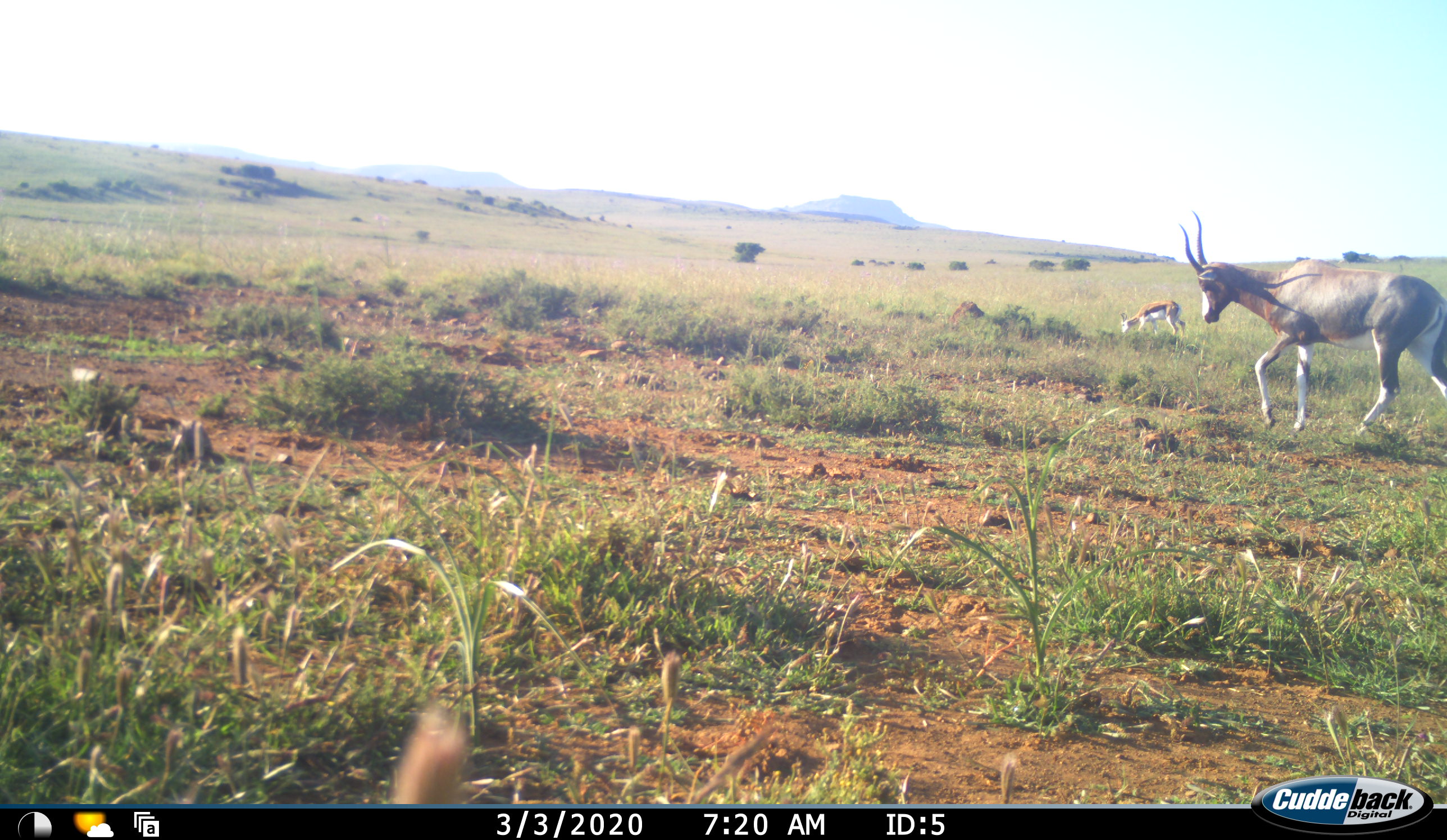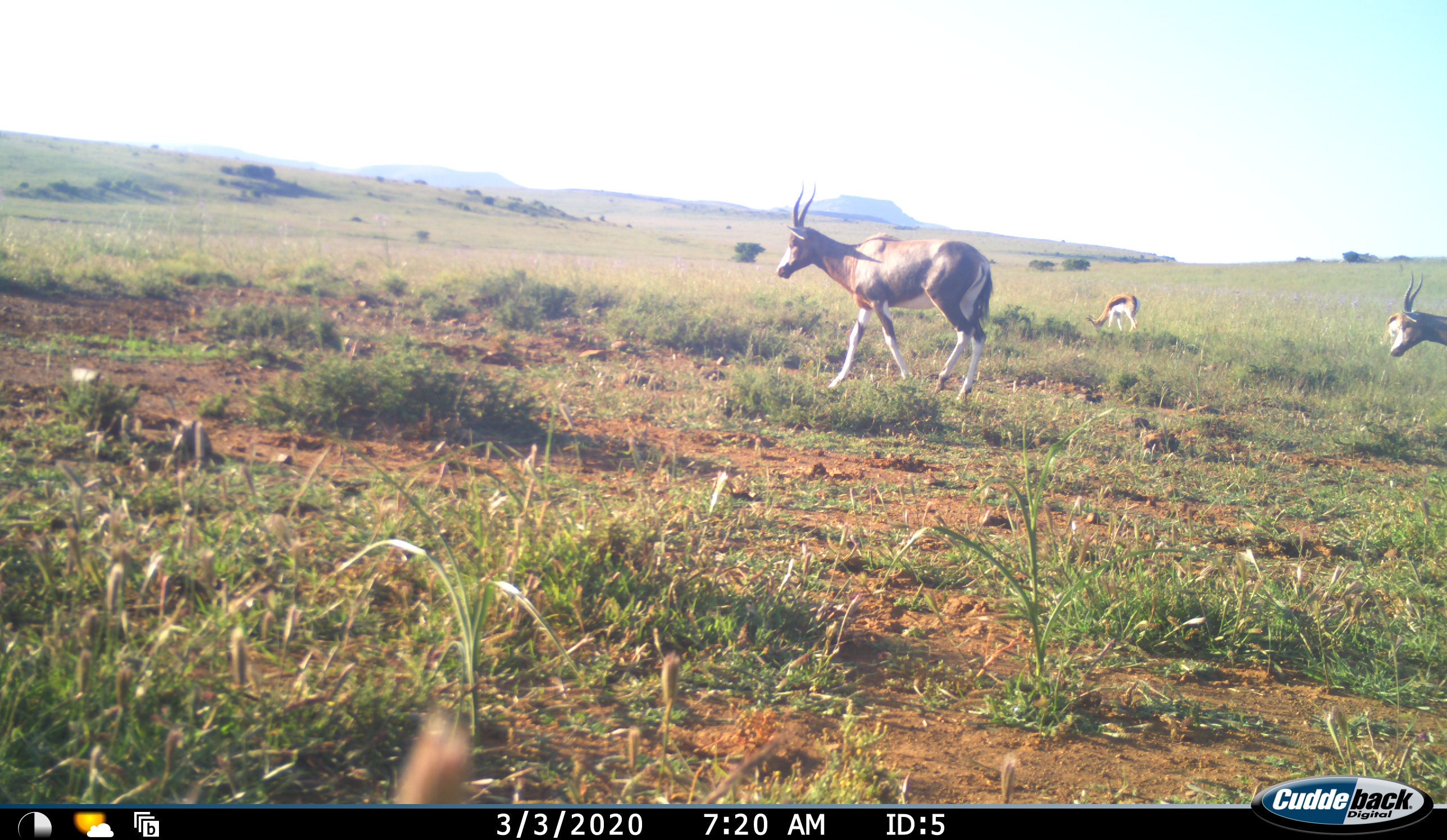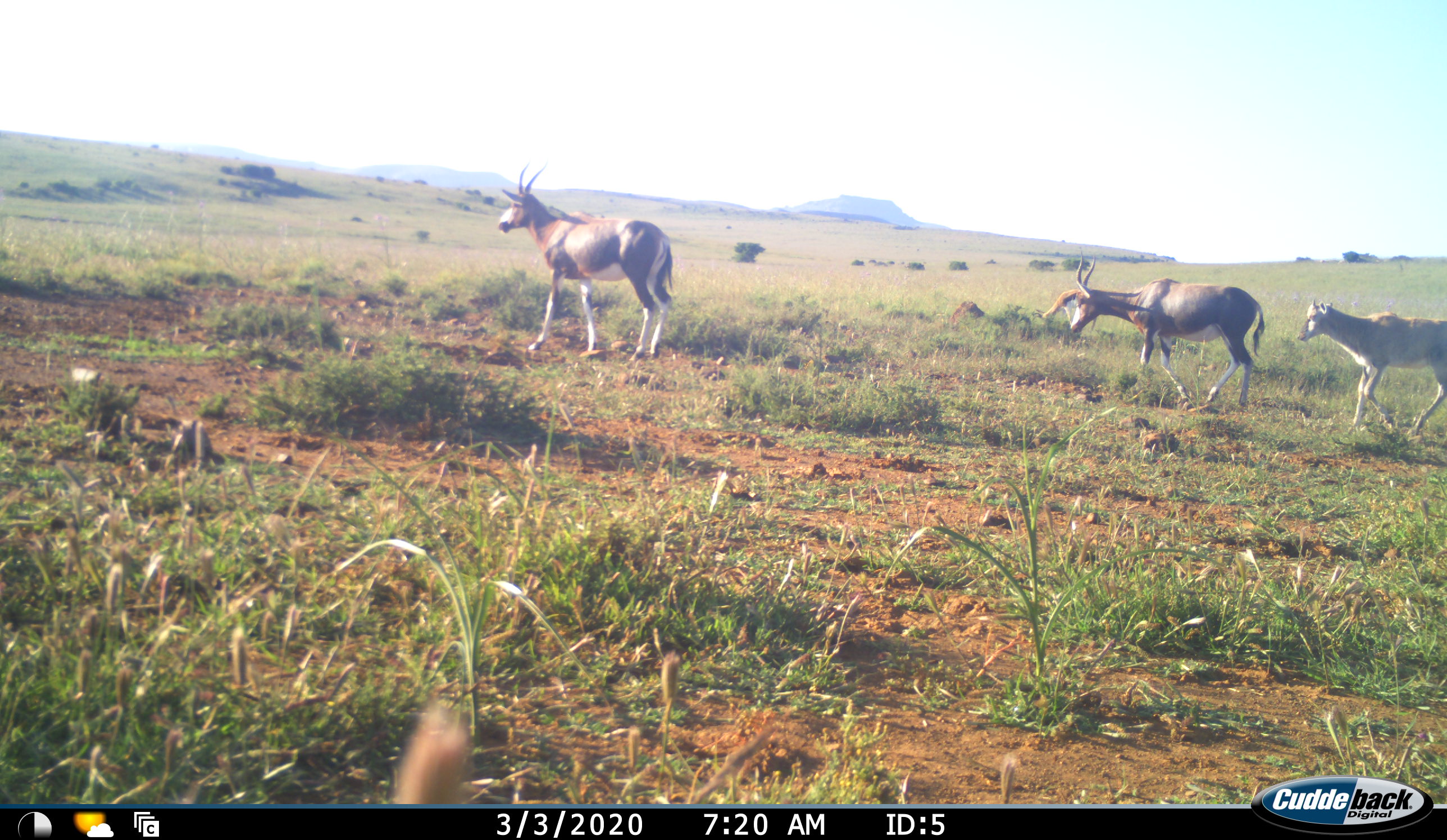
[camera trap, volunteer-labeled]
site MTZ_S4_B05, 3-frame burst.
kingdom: Animalia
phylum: Chordata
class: Mammalia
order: Artiodactyla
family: Bovidae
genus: Damaliscus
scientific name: Damaliscus pygargus phillipsi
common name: blesbok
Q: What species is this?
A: Blesbok (Damaliscus pygargus phillipsi).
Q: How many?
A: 3.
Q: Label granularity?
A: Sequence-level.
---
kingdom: Animalia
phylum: Chordata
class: Mammalia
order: Artiodactyla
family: Bovidae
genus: Antidorcas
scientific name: Antidorcas marsupialis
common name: springbok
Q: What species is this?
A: Springbok (Antidorcas marsupialis).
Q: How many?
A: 1.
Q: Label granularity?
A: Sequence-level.